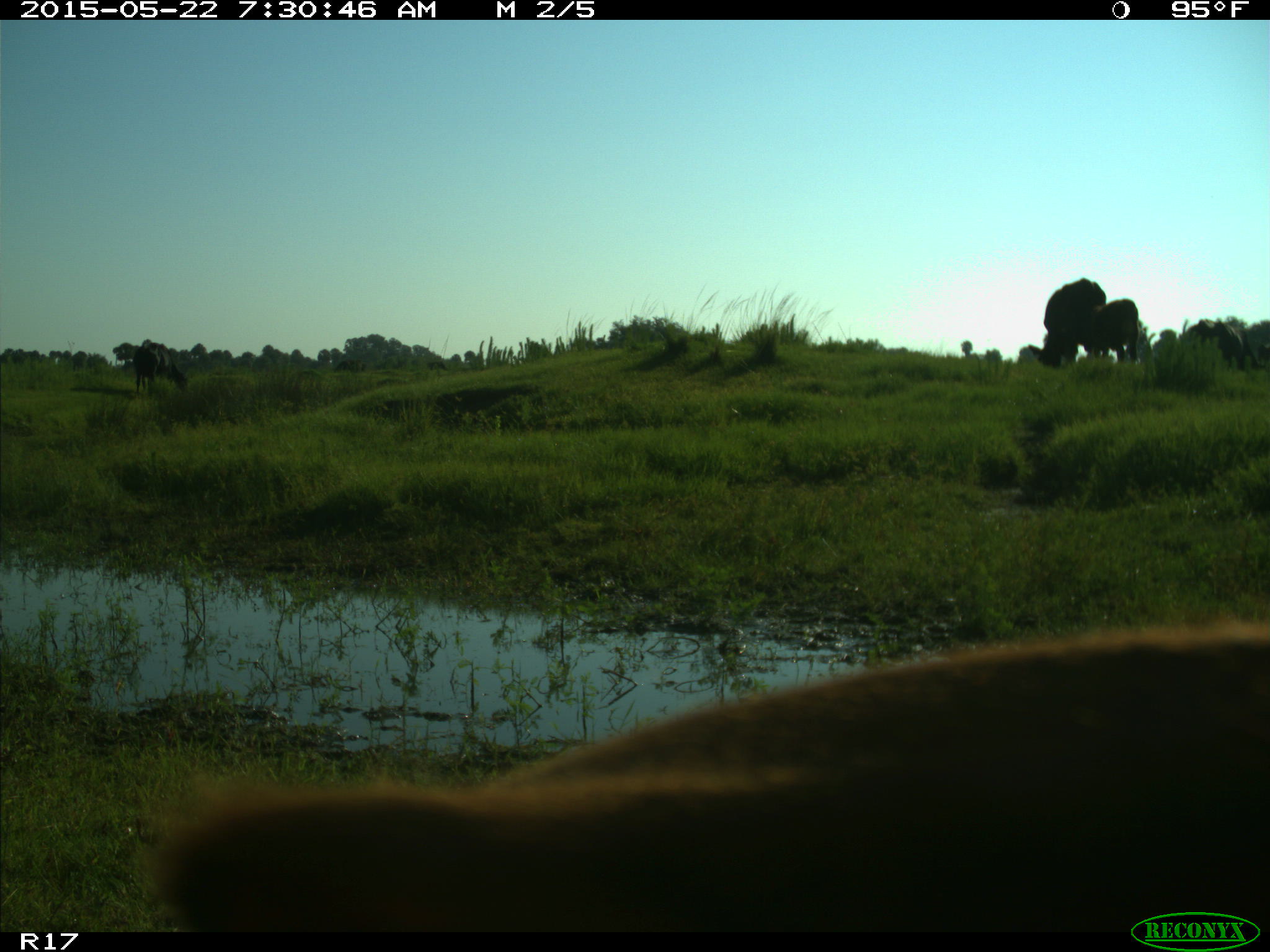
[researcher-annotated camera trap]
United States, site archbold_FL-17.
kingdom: Animalia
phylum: Chordata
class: Mammalia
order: Artiodactyla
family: Bovidae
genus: Bos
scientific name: Bos taurus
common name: domestic cow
Bos taurus (domestic cow).